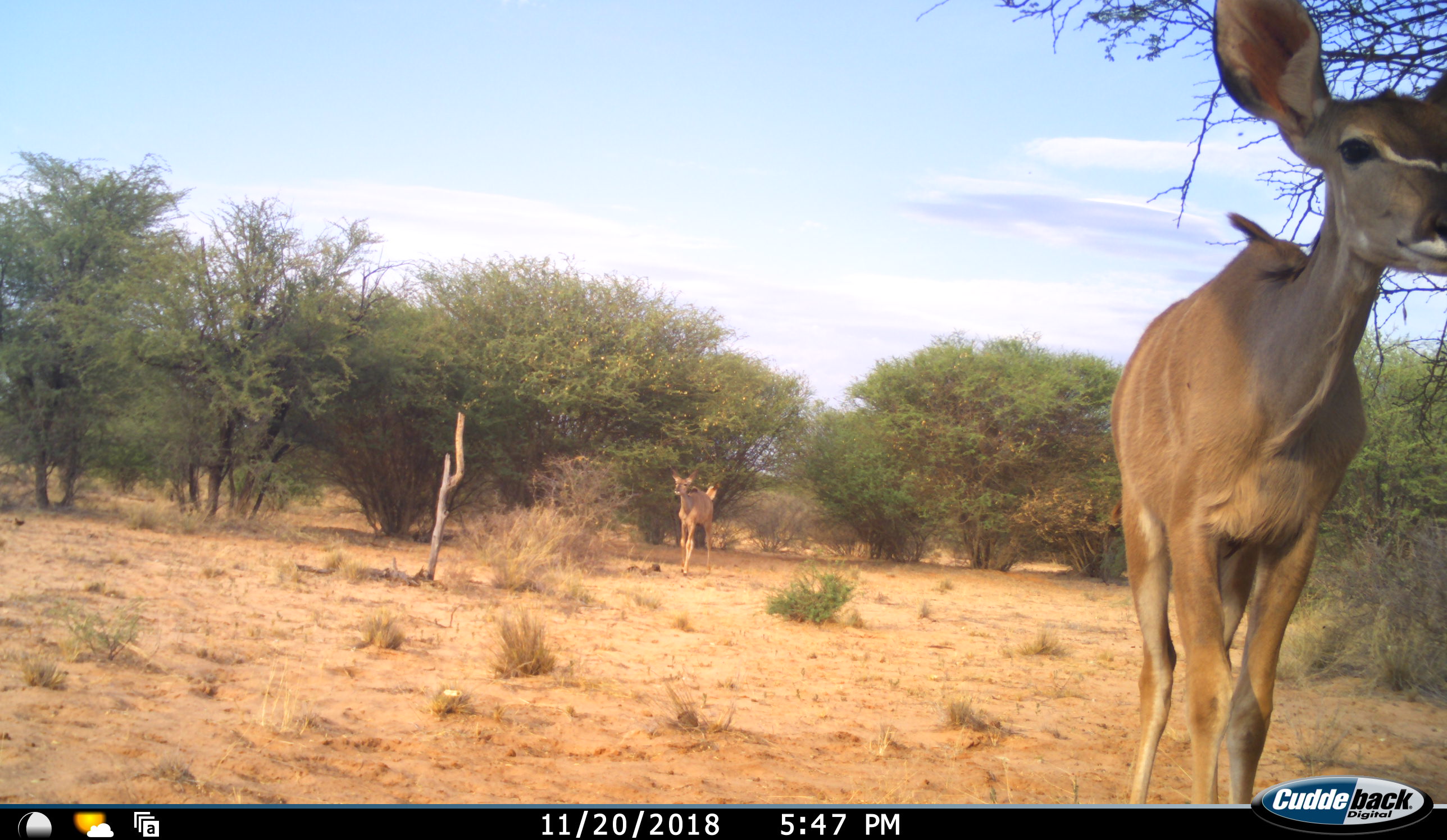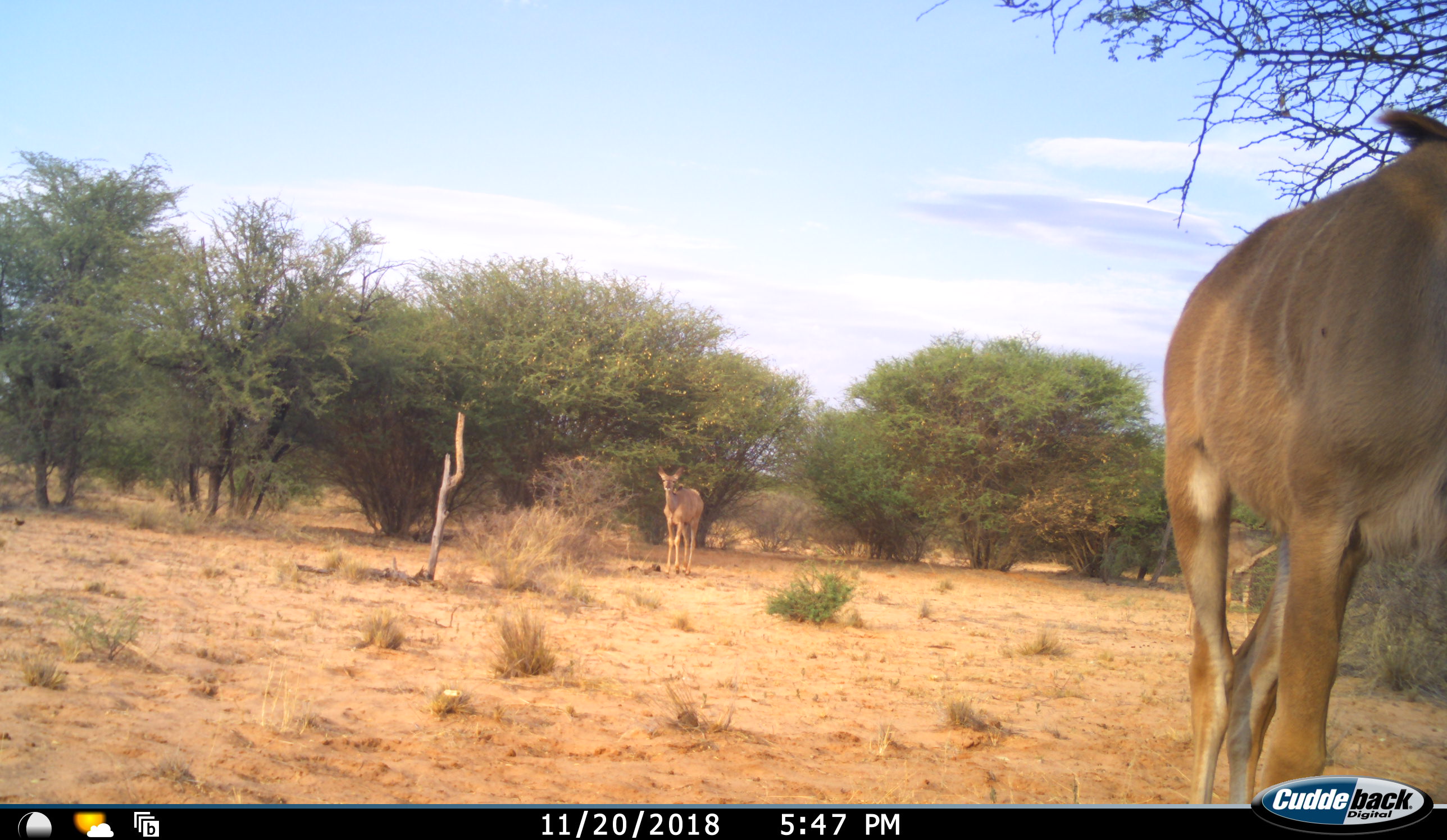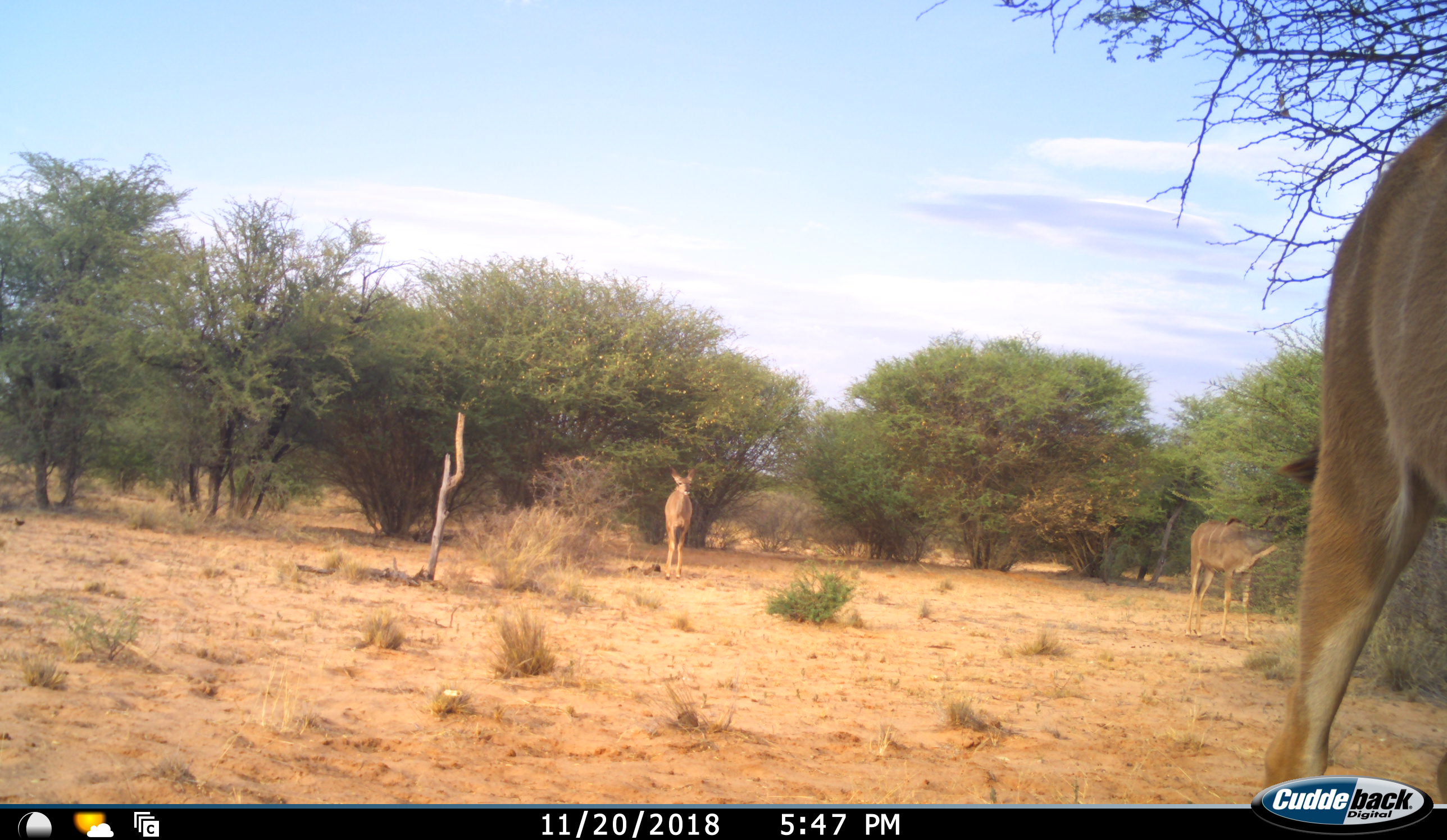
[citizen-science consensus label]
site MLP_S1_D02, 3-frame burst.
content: unidentified animal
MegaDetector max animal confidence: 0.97